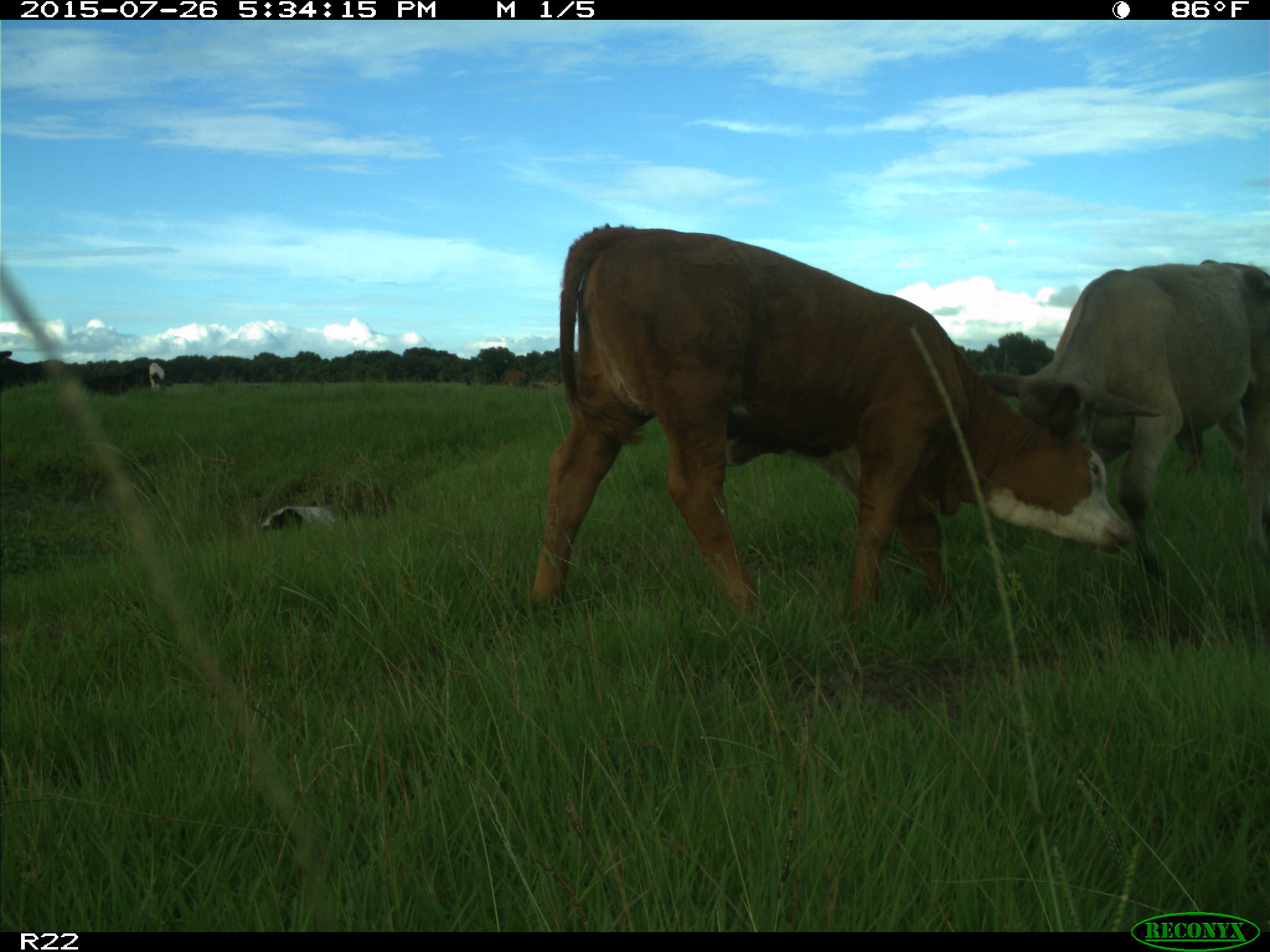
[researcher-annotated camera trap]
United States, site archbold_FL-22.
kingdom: Animalia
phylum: Chordata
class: Mammalia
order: Artiodactyla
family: Bovidae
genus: Bos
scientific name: Bos taurus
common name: domestic cow